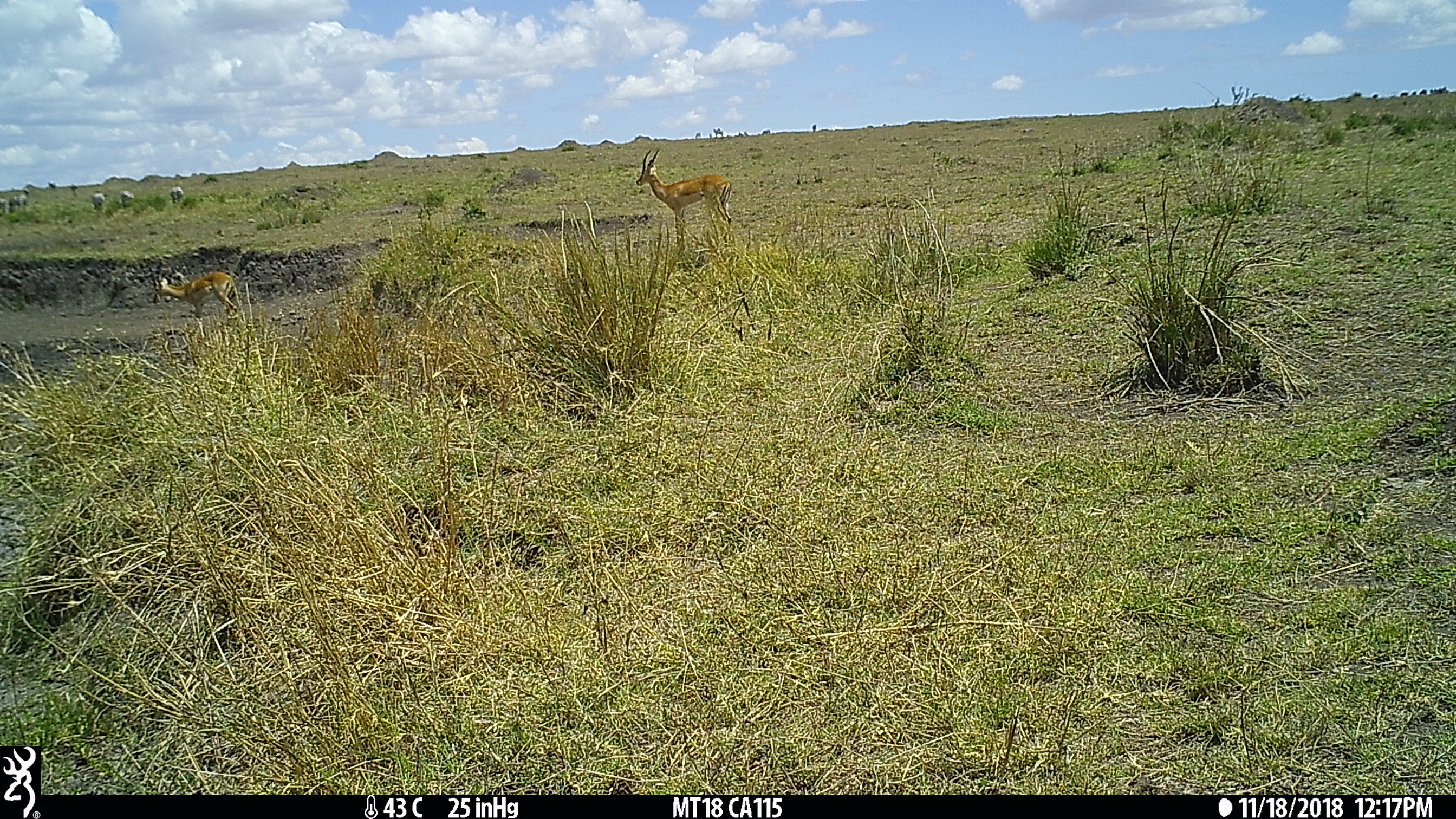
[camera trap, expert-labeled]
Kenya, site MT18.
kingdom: Animalia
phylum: Chordata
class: Mammalia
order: Artiodactyla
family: Bovidae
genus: Aepyceros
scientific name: Aepyceros melampus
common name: impala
Impala (Aepyceros melampus).